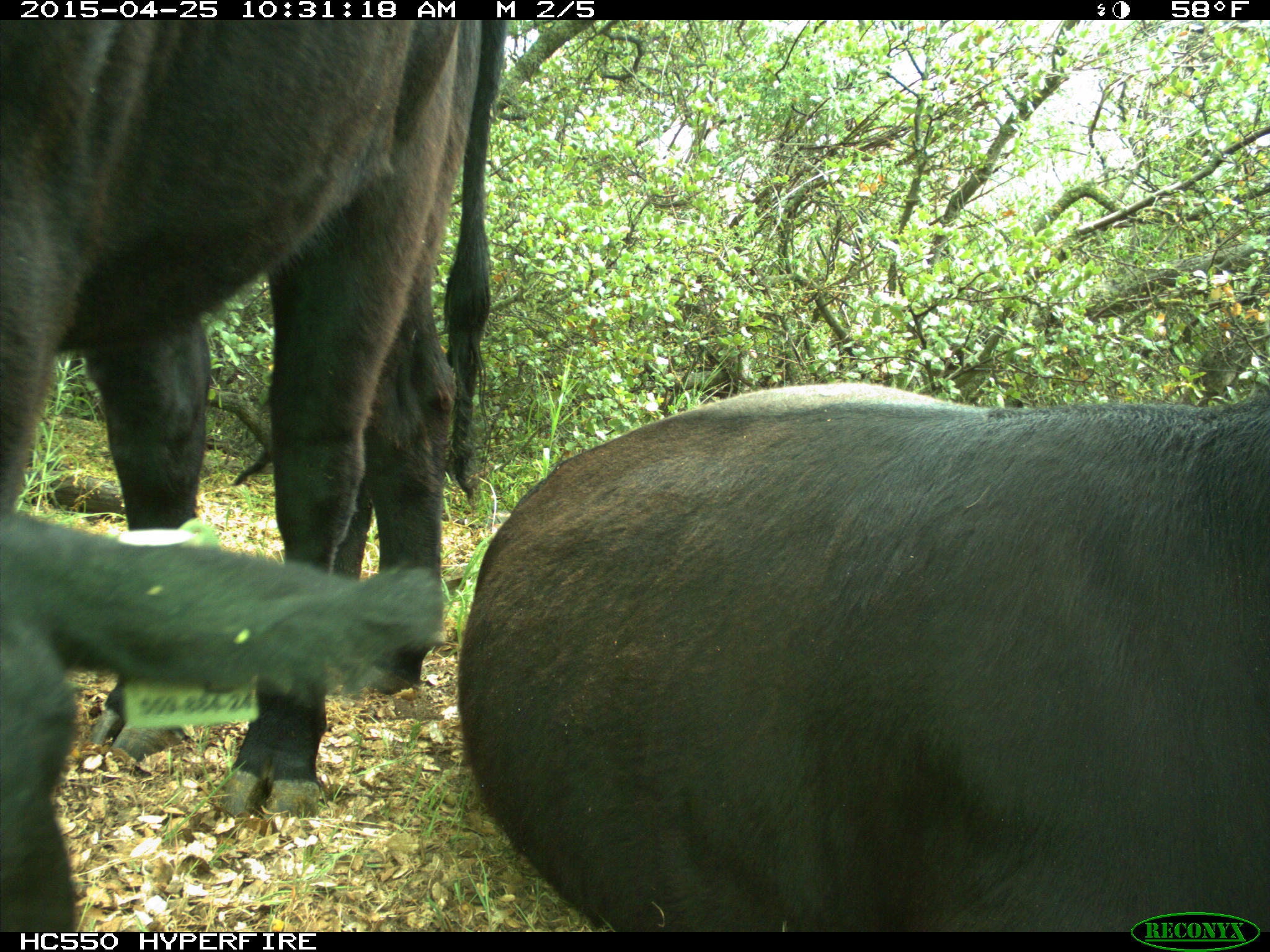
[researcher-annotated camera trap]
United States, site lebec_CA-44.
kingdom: Animalia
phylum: Chordata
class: Mammalia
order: Artiodactyla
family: Suidae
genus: Sus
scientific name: Sus scrofa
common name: wild boar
Sus scrofa (wild boar).